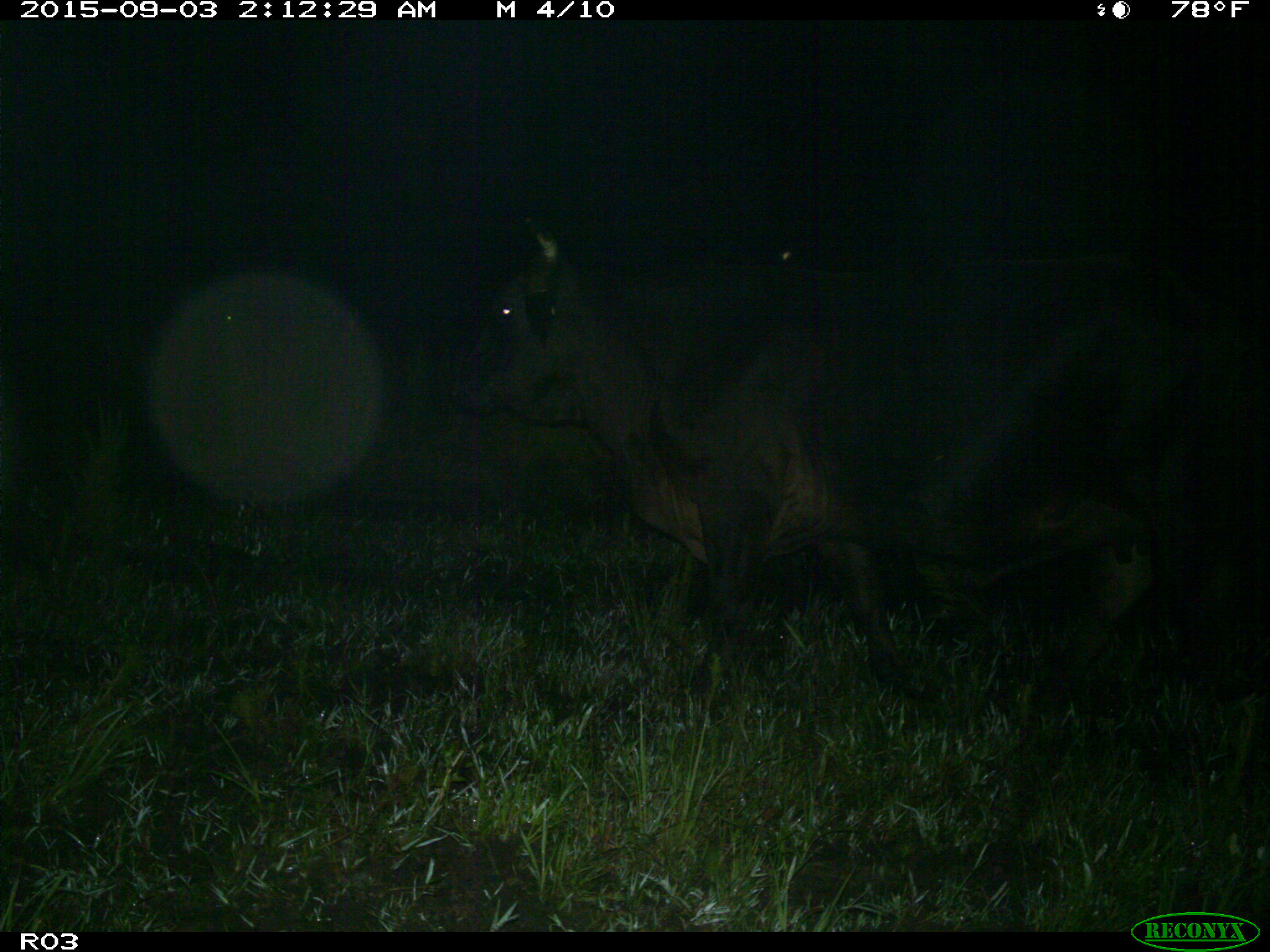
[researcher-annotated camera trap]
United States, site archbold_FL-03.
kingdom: Animalia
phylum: Chordata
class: Mammalia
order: Artiodactyla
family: Bovidae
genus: Bos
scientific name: Bos taurus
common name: domestic cow